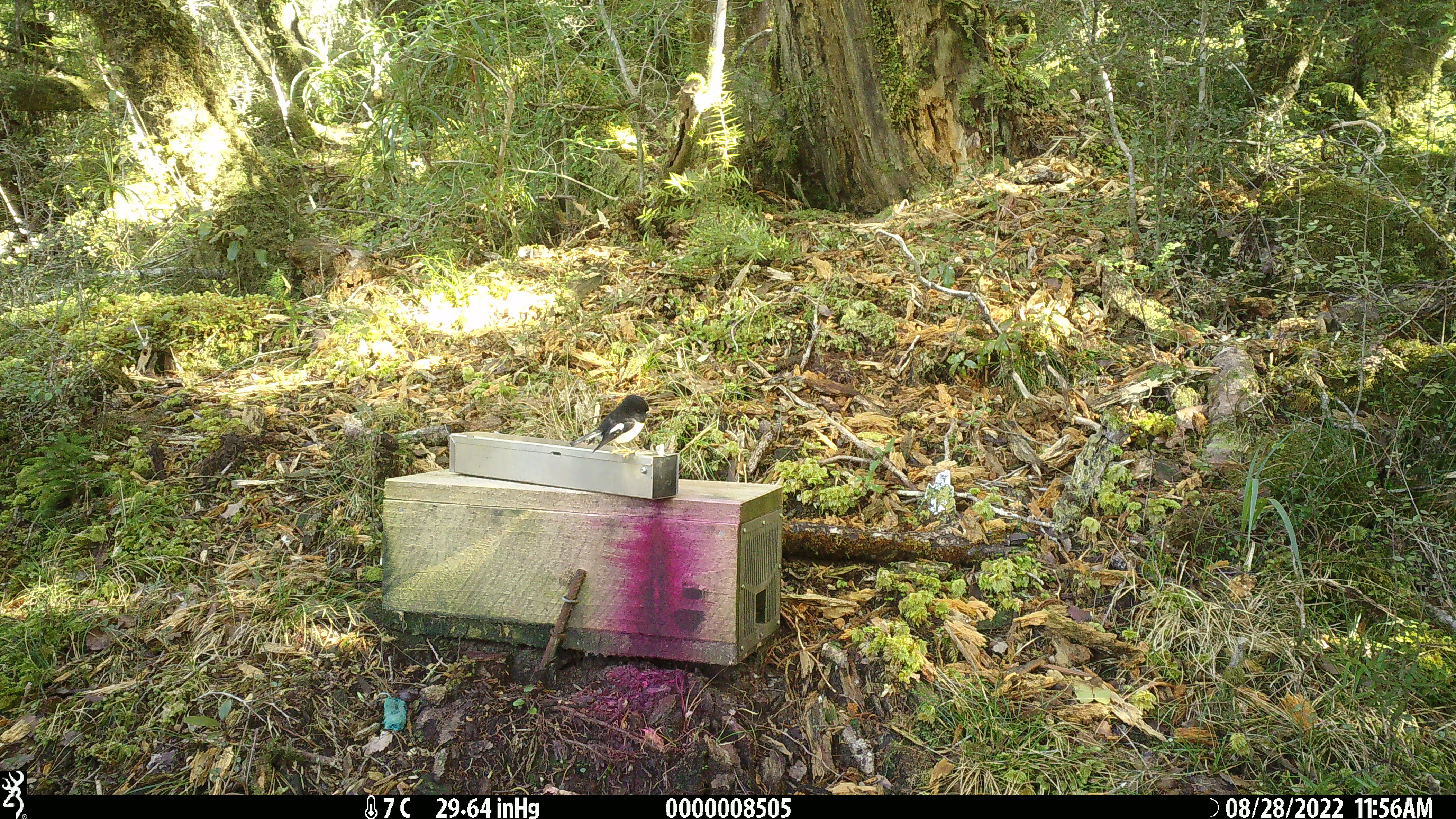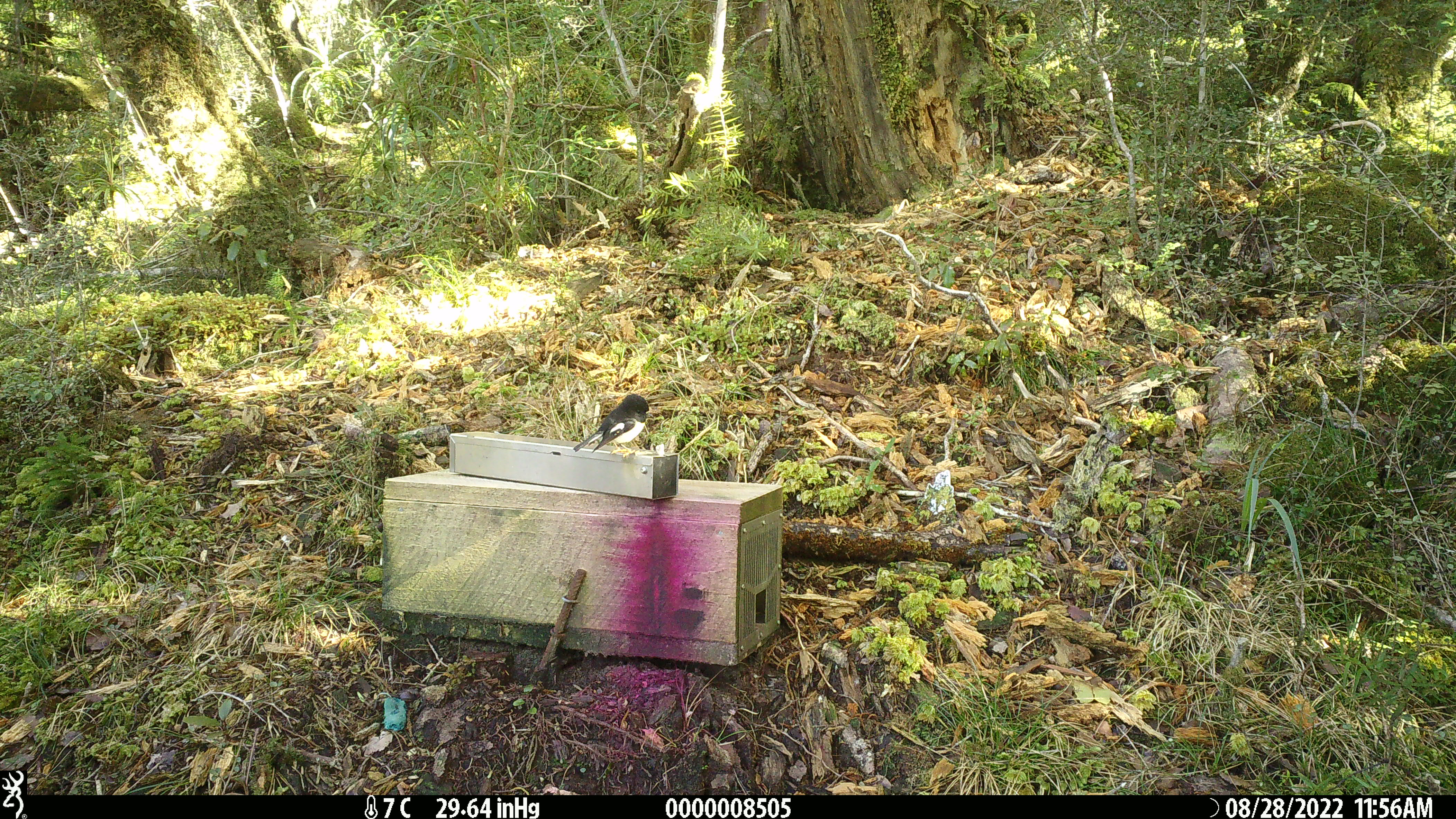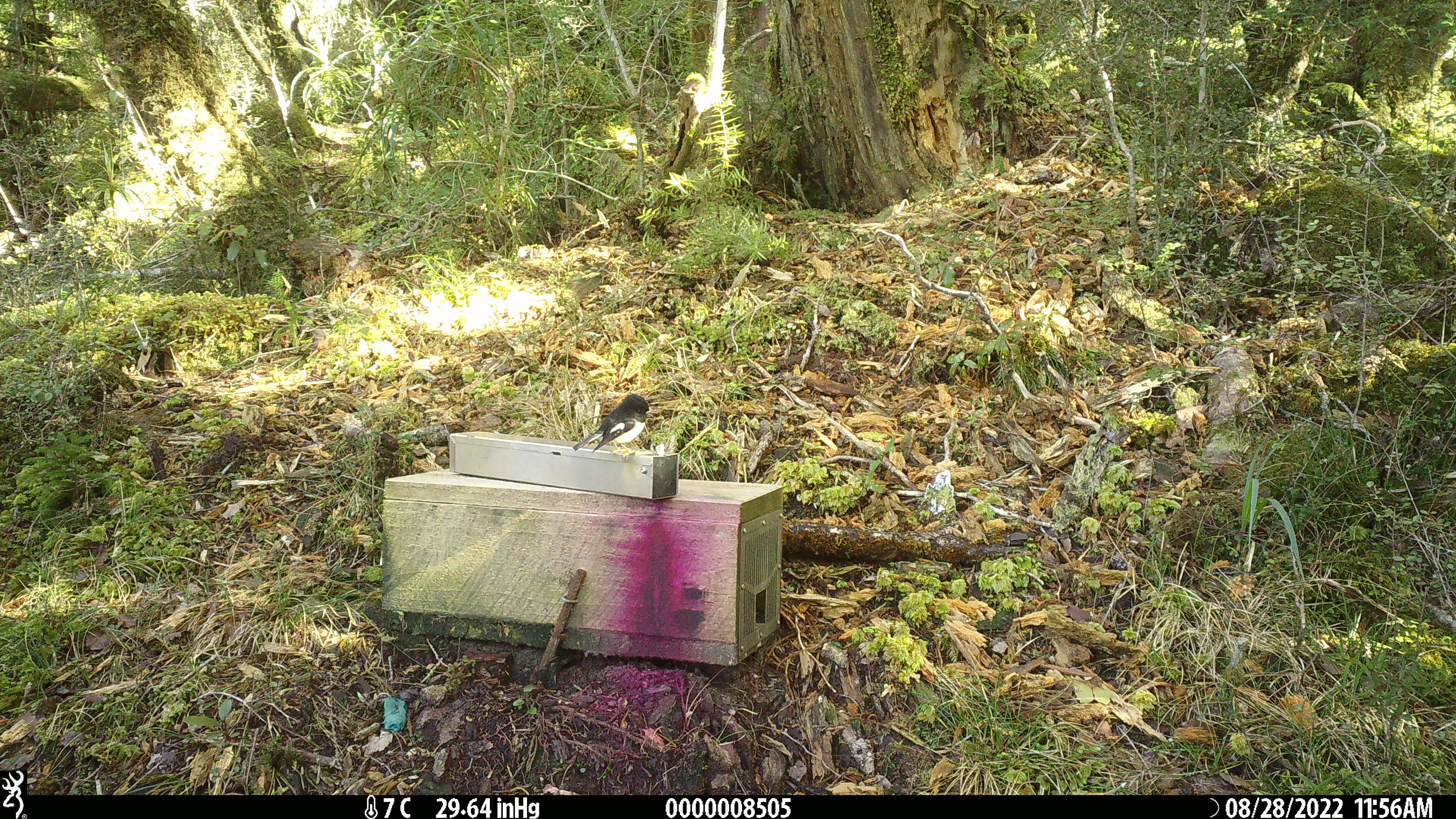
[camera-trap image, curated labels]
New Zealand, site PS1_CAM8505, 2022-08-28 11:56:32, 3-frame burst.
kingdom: Animalia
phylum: Chordata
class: Aves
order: Passeriformes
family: Petroicidae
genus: Petroica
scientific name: Petroica macrocephala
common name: tomtit